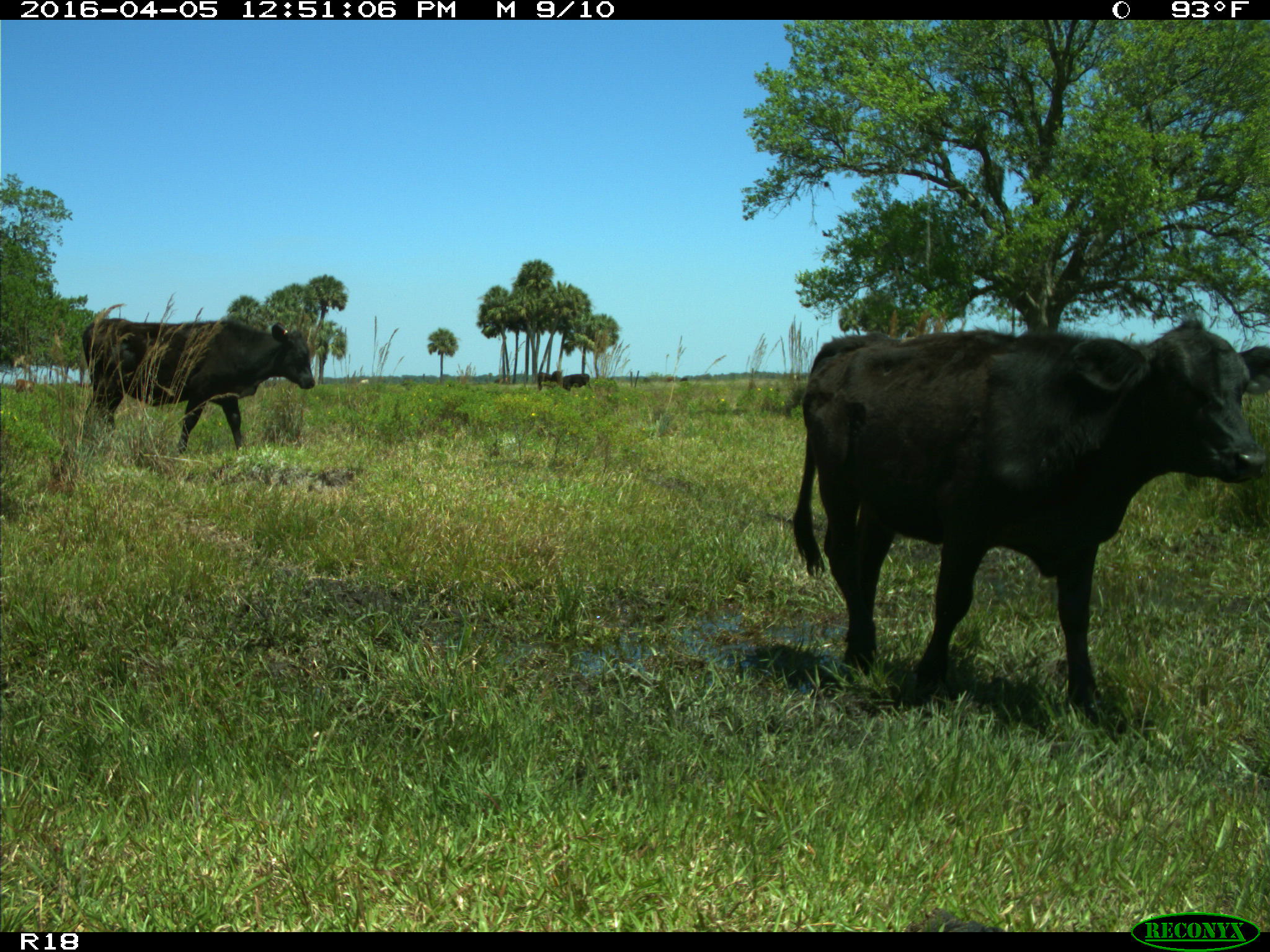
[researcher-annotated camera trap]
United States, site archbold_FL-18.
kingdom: Animalia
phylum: Chordata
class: Mammalia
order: Artiodactyla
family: Bovidae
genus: Bos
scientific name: Bos taurus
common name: domestic cow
Bos taurus (domestic cow).